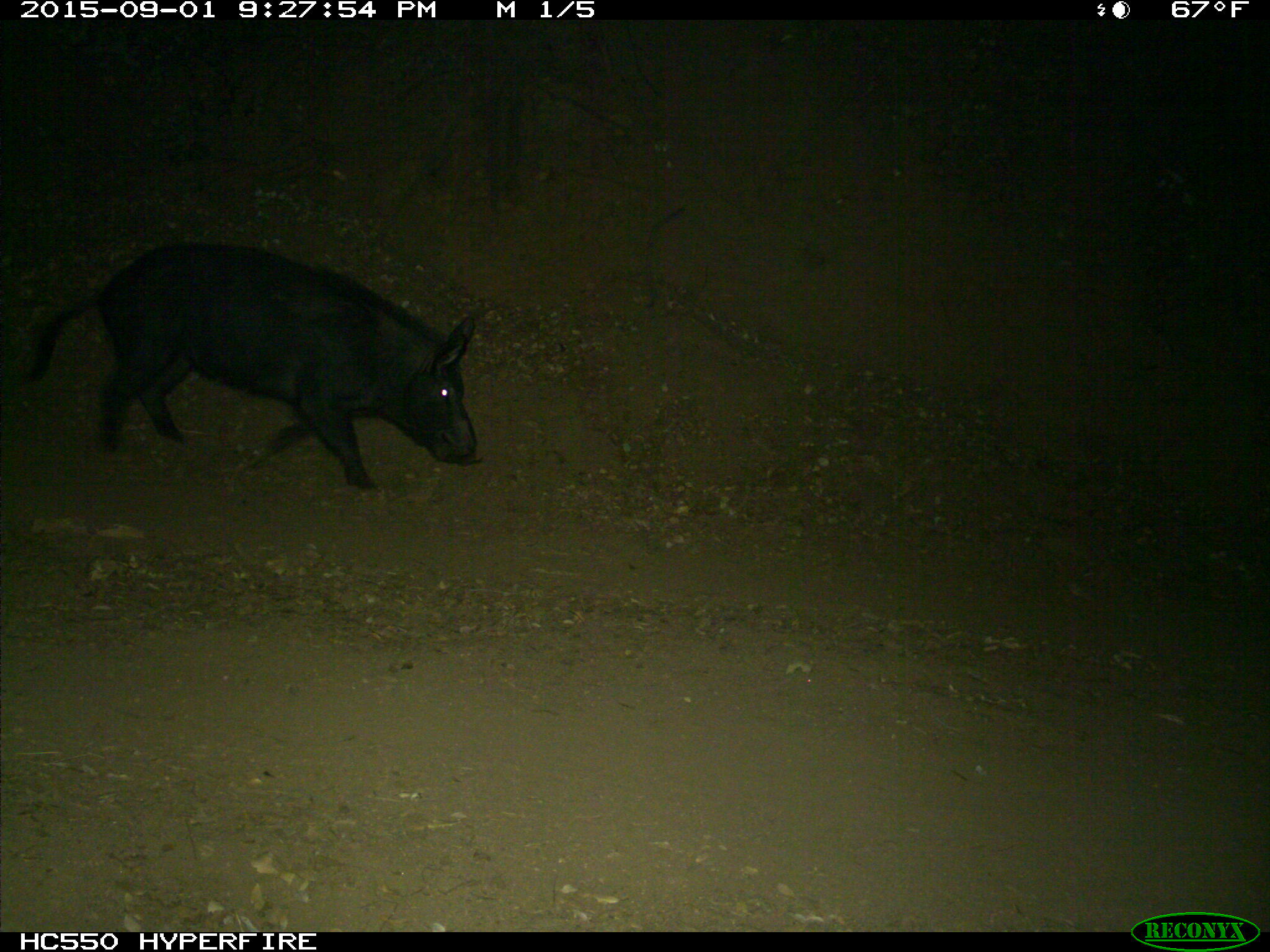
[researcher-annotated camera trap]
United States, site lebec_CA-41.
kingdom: Animalia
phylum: Chordata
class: Mammalia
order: Artiodactyla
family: Suidae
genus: Sus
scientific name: Sus scrofa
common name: wild boar